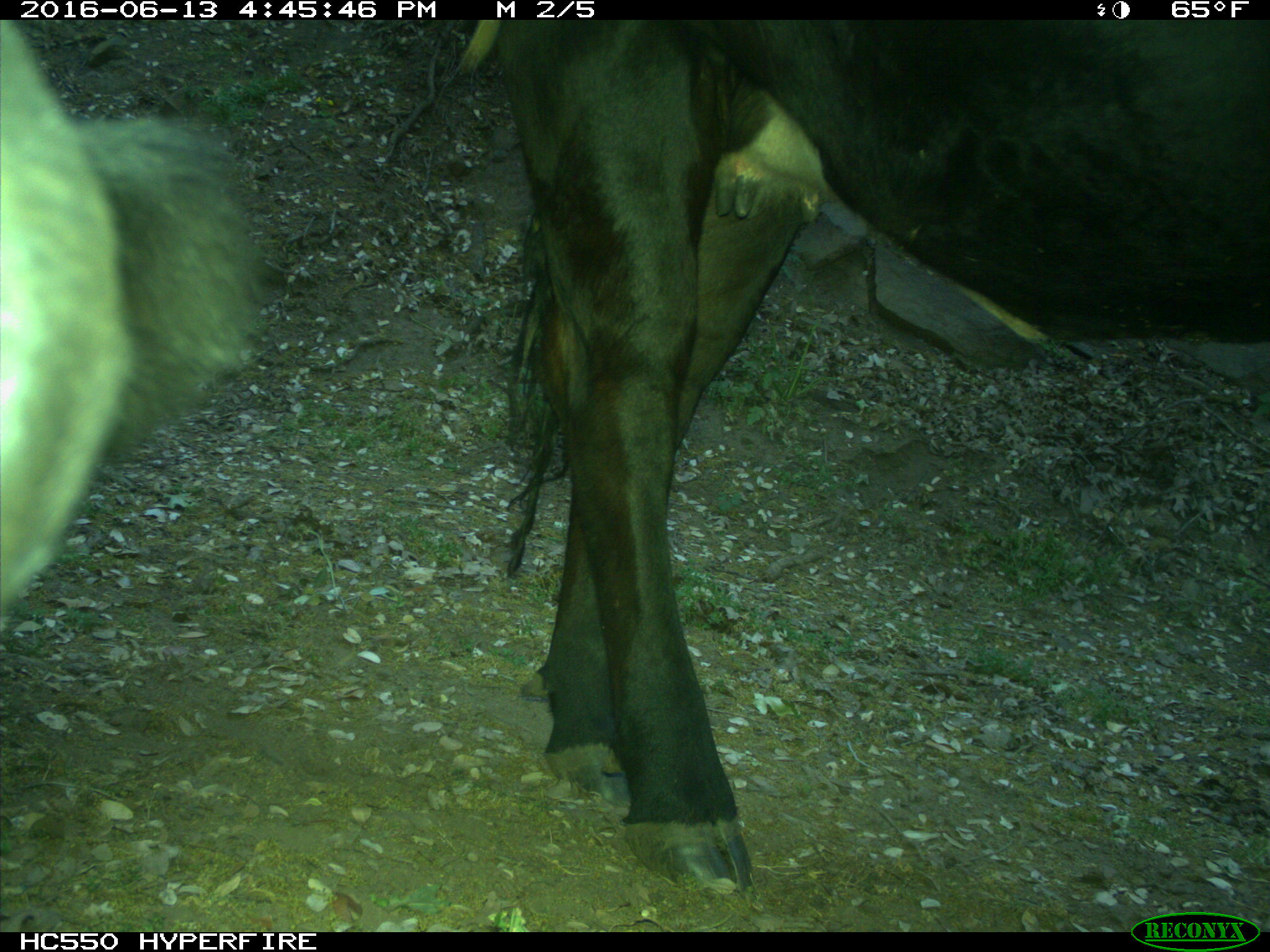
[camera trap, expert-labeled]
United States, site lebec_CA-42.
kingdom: Animalia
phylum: Chordata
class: Mammalia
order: Artiodactyla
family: Bovidae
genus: Bos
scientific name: Bos taurus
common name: domestic cow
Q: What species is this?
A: Bos taurus (domestic cow).